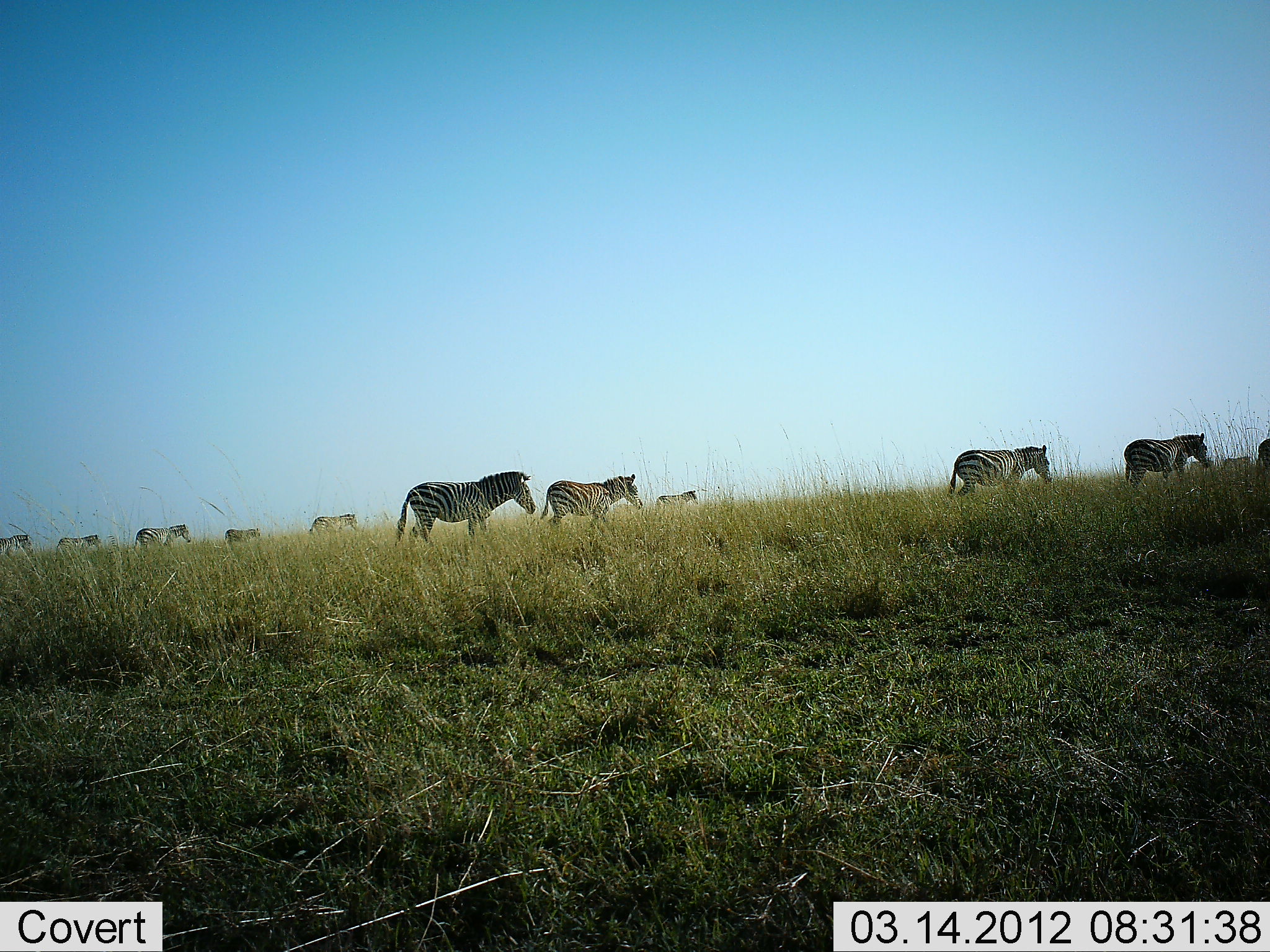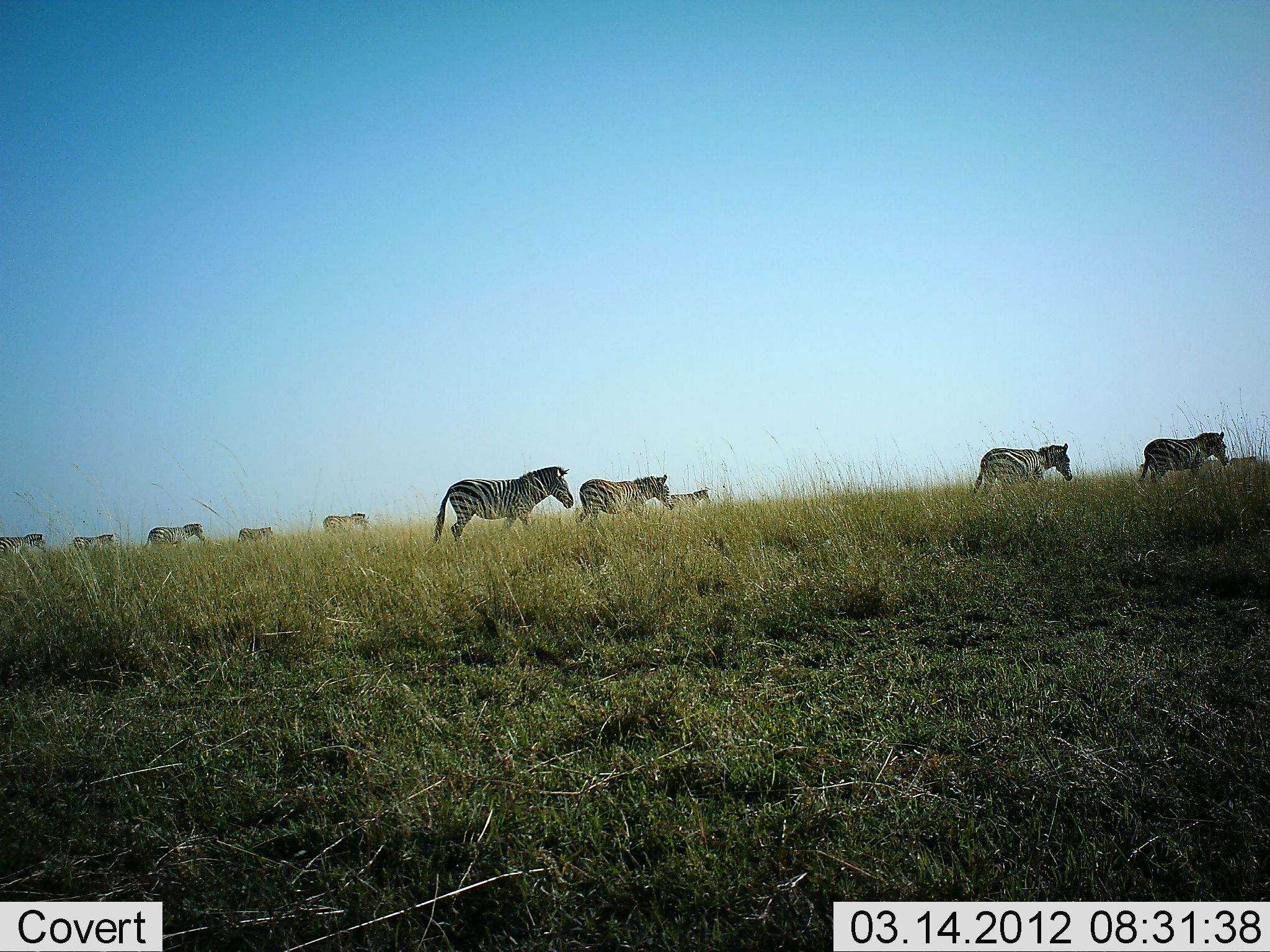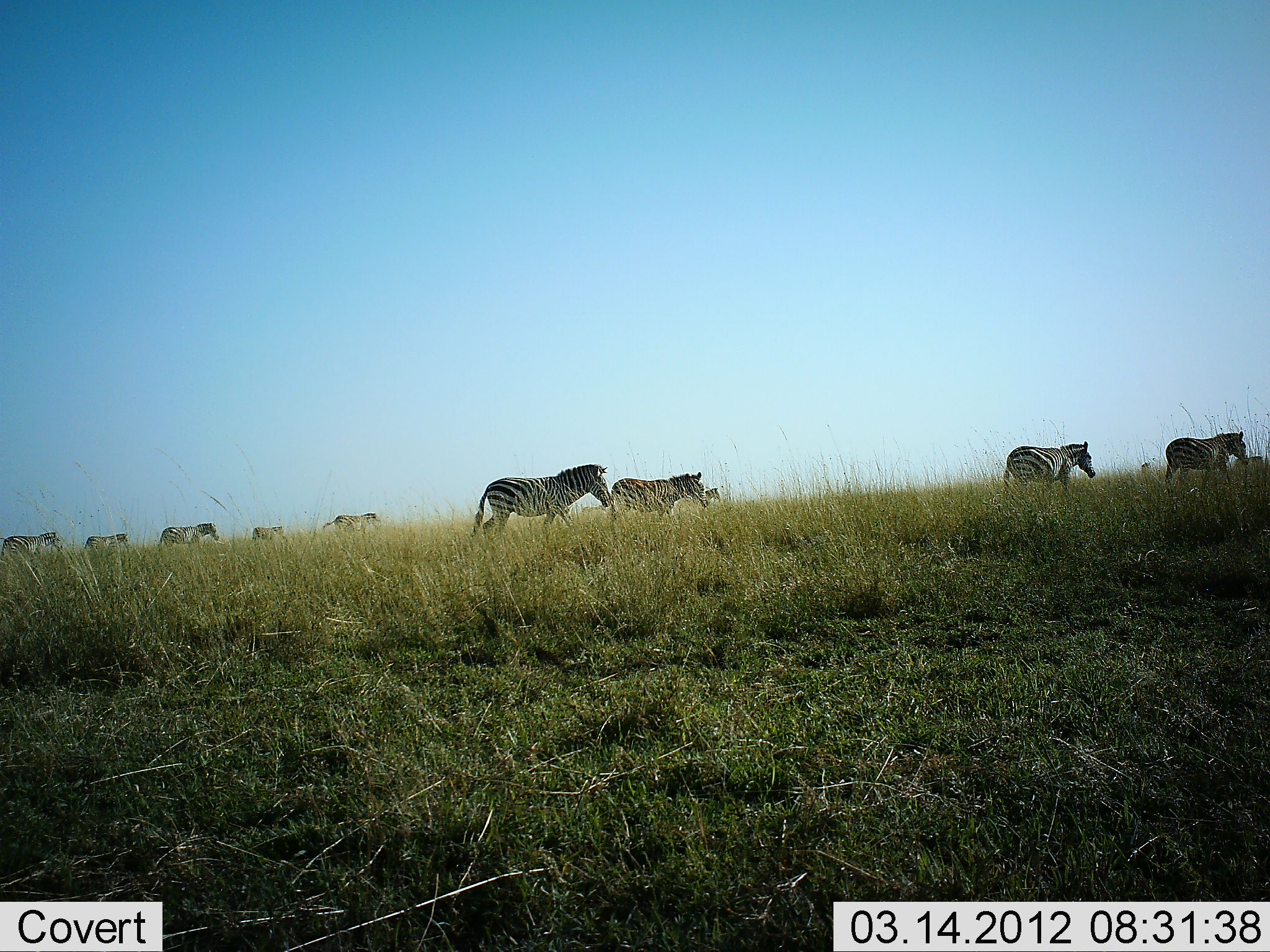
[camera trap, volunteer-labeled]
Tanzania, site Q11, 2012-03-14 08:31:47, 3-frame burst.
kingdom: Animalia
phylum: Chordata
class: Mammalia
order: Perissodactyla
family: Equidae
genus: Equus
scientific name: Equus quagga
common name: plains zebra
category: zebra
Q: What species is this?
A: Zebra (plains zebra) (Equus quagga).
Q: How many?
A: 10.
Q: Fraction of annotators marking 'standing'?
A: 4%.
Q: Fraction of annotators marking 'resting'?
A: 0%.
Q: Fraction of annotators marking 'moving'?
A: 96%.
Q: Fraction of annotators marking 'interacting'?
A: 0%.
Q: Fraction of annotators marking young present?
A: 4%.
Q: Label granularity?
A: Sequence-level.